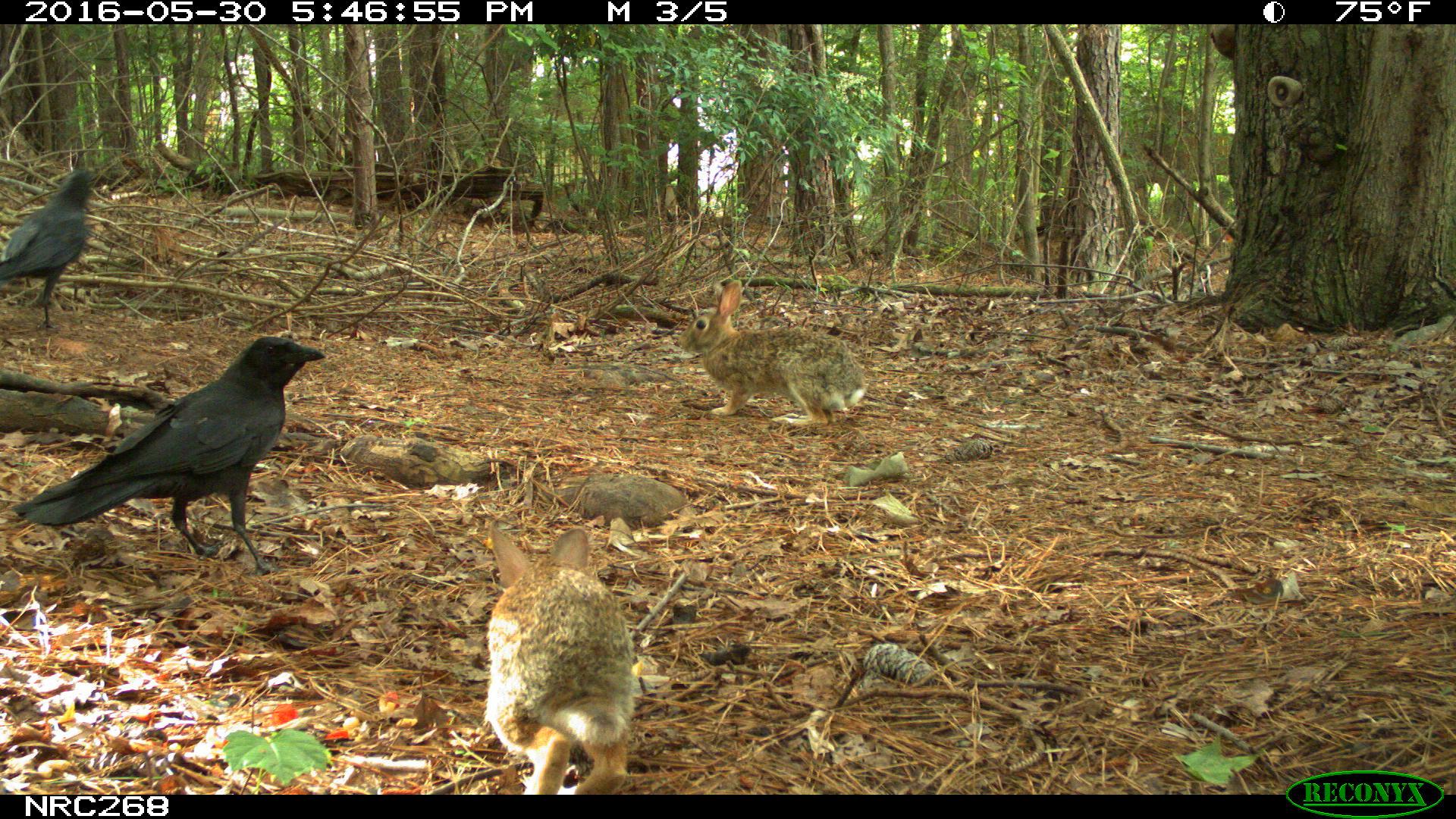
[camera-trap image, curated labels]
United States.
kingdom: Animalia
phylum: Chordata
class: Aves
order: Passeriformes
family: Corvidae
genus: Corvus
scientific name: Corvus brachyrhynchos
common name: american crow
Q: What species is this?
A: American Crow (Corvus brachyrhynchos).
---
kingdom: Animalia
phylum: Chordata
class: Mammalia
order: Lagomorpha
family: Leporidae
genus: Sylvilagus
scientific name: Sylvilagus floridanus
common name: eastern cottontail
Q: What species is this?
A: Eastern Cottontail (Sylvilagus floridanus).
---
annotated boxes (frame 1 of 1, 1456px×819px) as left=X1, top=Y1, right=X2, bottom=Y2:
American Crow: left=18, top=336, right=316, bottom=561; left=2, top=165, right=108, bottom=328
Eastern Cottontail: left=486, top=515, right=644, bottom=794; left=668, top=269, right=877, bottom=428